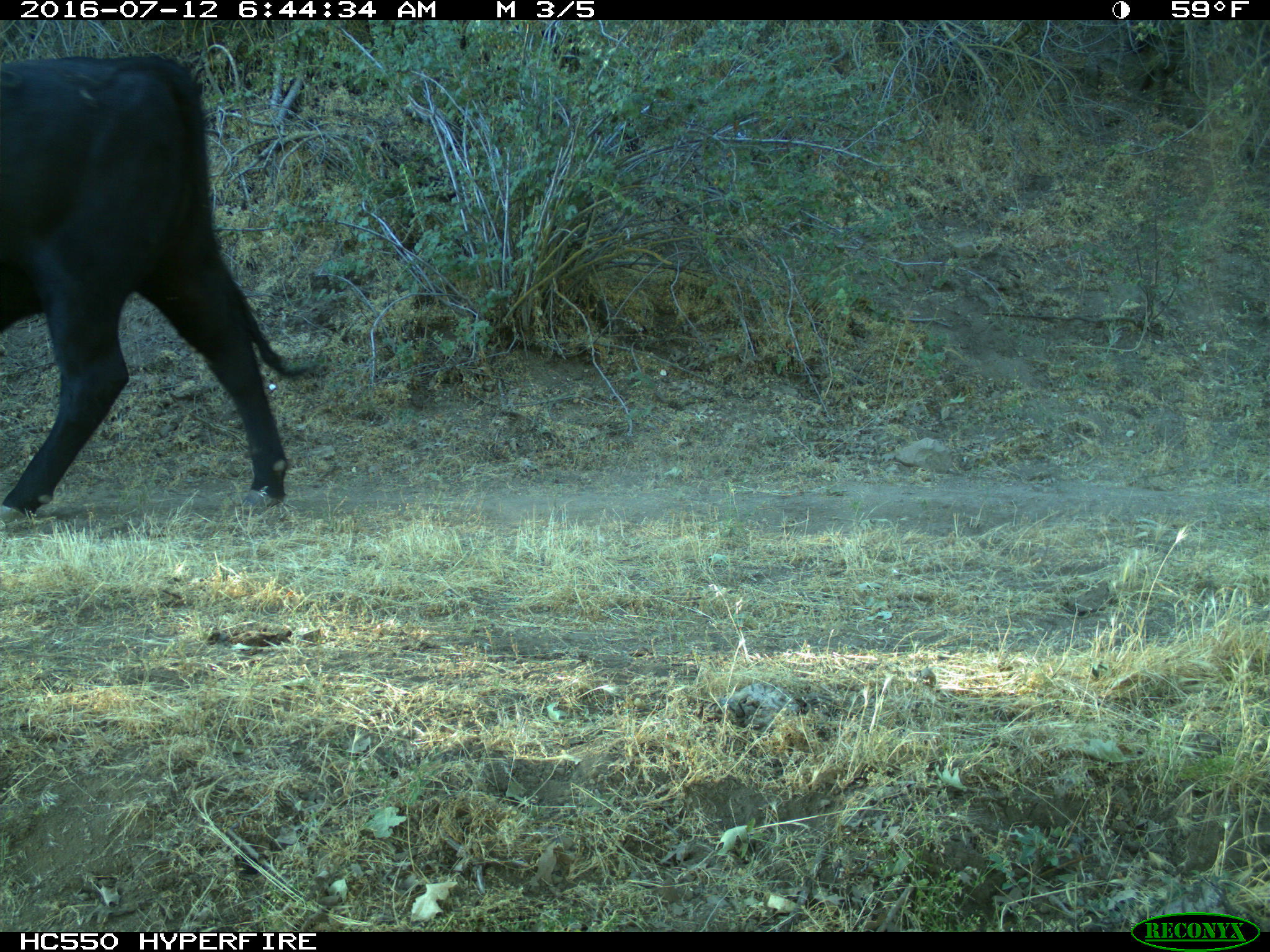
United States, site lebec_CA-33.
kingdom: Animalia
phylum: Chordata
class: Mammalia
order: Artiodactyla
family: Bovidae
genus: Bos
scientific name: Bos taurus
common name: domestic cow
Bos taurus (domestic cow).